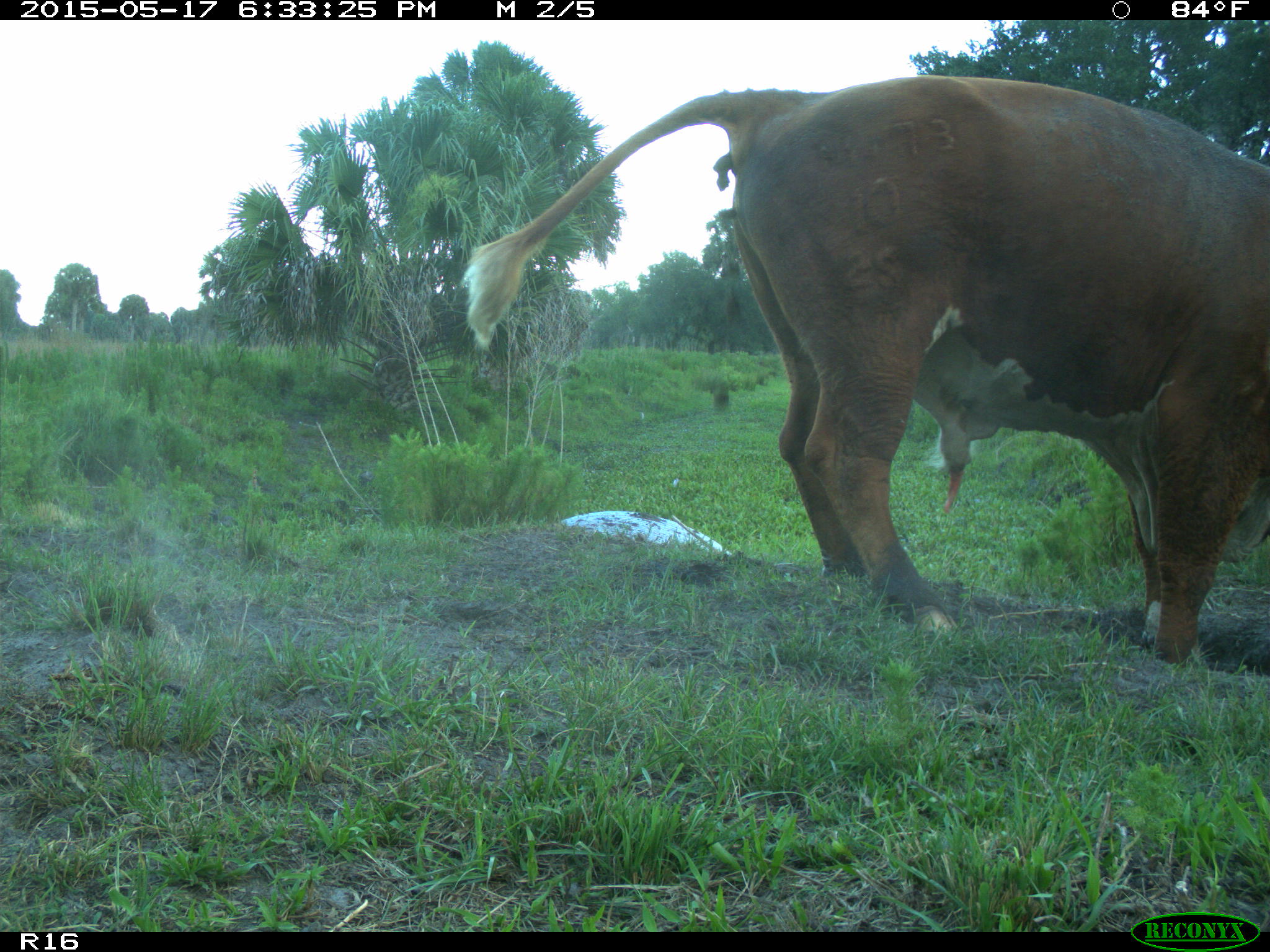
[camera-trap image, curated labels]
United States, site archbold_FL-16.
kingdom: Animalia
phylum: Chordata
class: Mammalia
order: Artiodactyla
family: Bovidae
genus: Bos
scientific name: Bos taurus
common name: domestic cow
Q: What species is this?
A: Bos taurus (domestic cow).